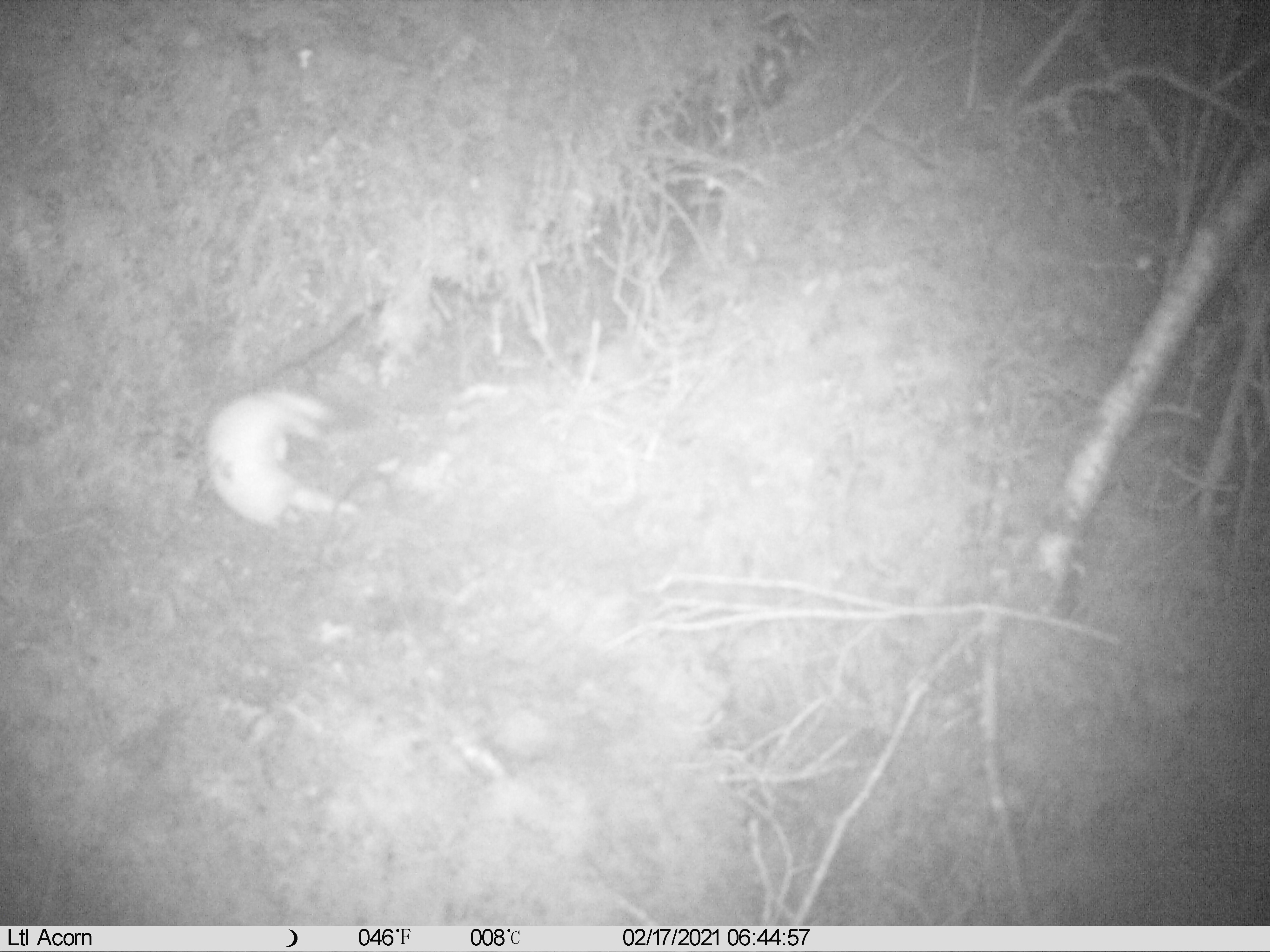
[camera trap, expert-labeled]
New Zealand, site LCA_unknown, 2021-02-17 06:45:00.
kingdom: Animalia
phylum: Chordata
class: Mammalia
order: Carnivora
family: Mustelidae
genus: Mustela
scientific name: Mustela erminea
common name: stoat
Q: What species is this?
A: Stoat (Mustela erminea).